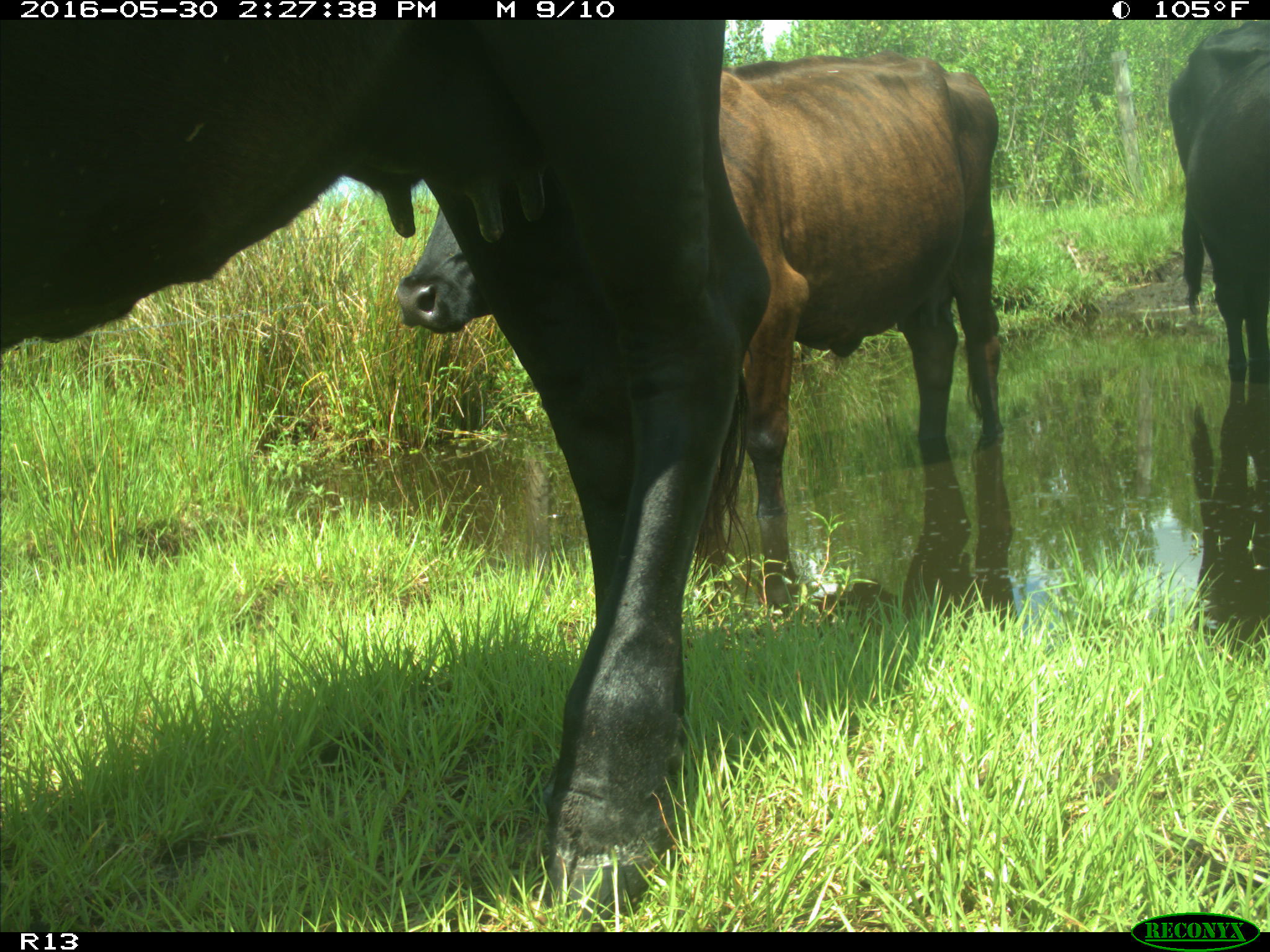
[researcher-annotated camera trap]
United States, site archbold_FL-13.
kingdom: Animalia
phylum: Chordata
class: Mammalia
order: Artiodactyla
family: Bovidae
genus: Bos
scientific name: Bos taurus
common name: domestic cow